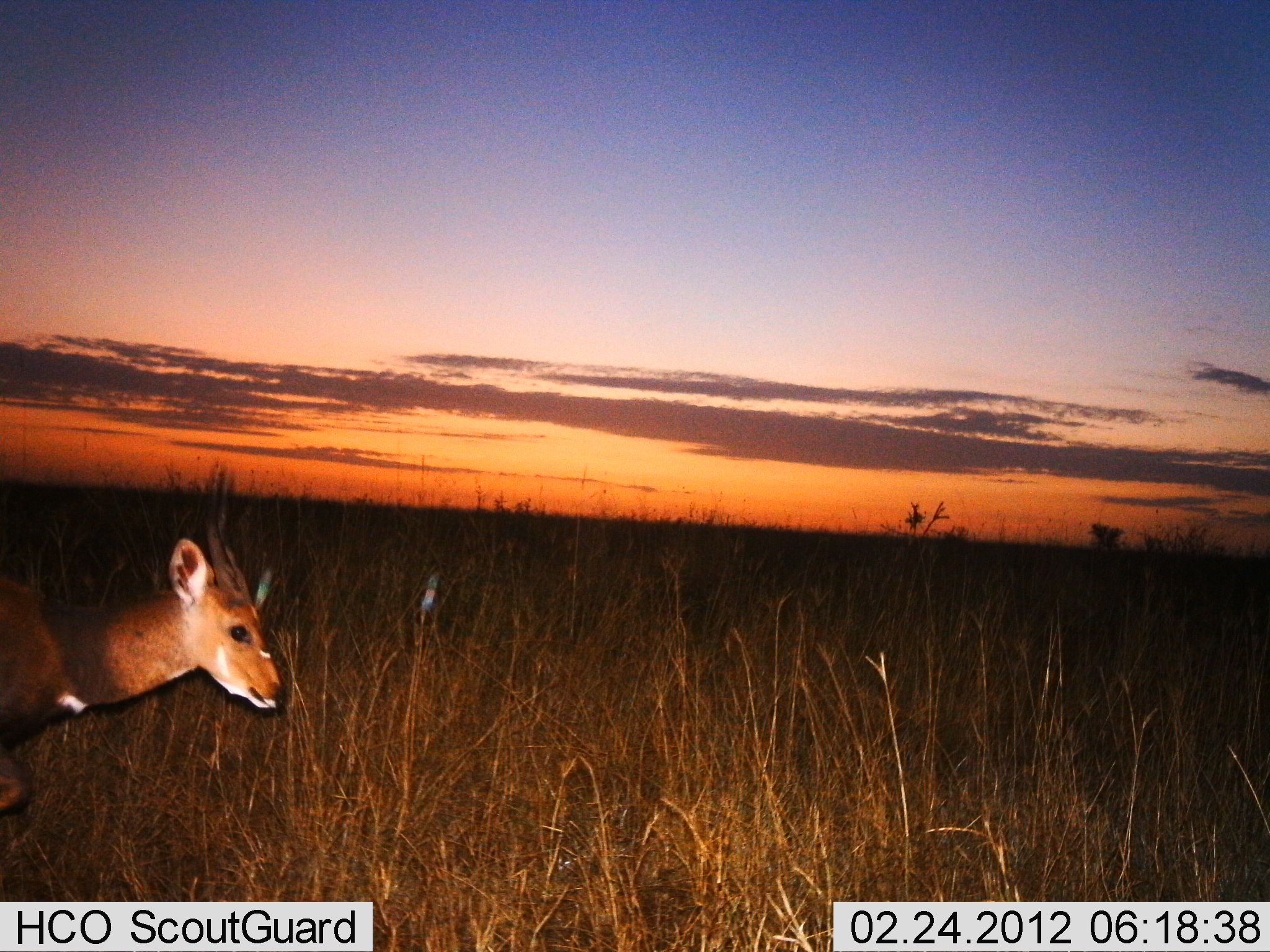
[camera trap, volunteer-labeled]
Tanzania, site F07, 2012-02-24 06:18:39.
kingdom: Animalia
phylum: Chordata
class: Mammalia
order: Artiodactyla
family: Bovidae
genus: Tragelaphus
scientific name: Tragelaphus scriptus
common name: bushbuck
Bushbuck (Tragelaphus scriptus), count 1. Behavior (volunteer vote fractions): standing 25%, resting 0%, moving 81%, interacting 0%. Young present (vote fraction): 0%. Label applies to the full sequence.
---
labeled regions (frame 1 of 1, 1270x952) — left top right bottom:
animal: 0 463 285 815